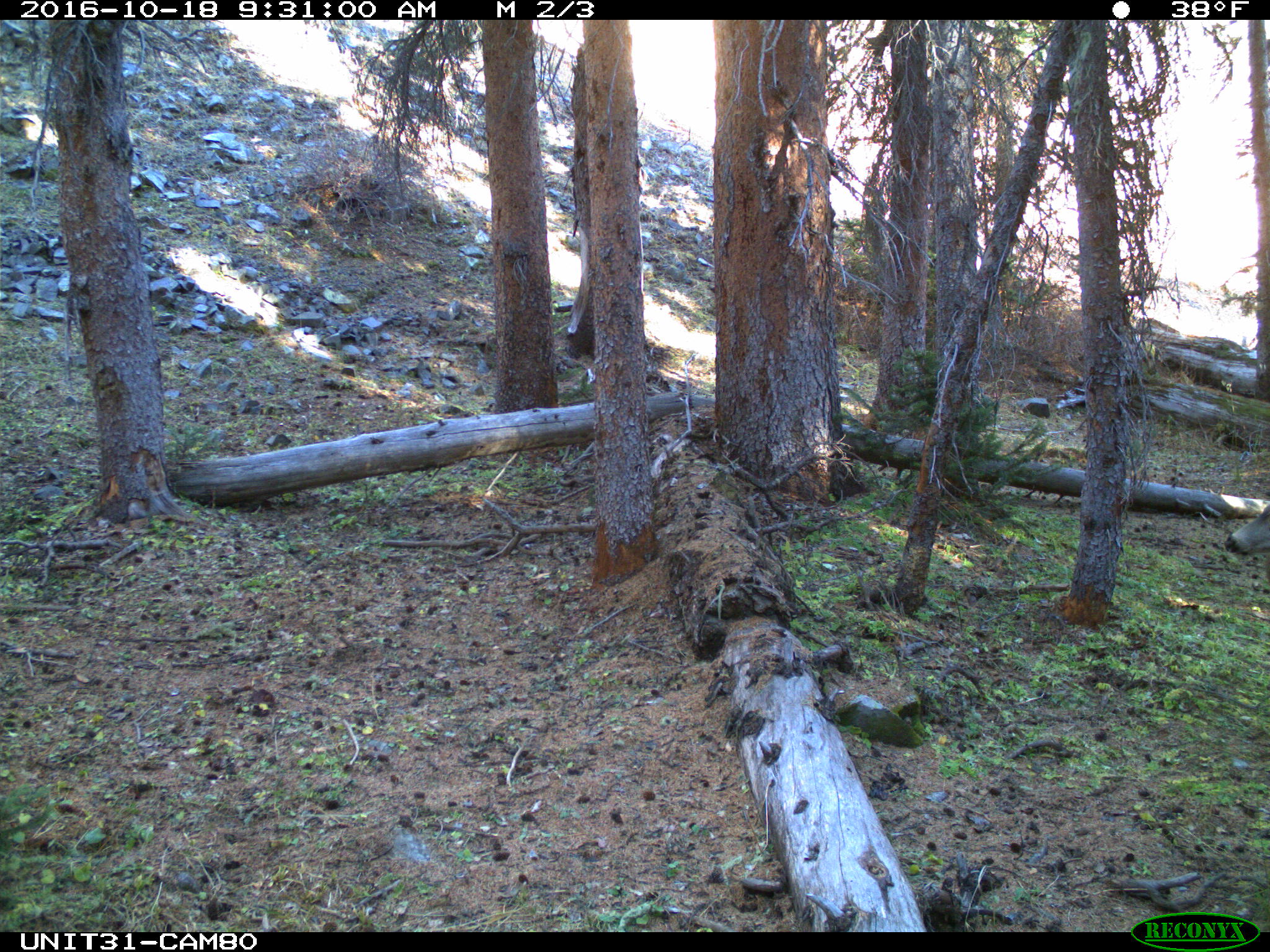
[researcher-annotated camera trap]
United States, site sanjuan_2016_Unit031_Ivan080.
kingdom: Animalia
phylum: Chordata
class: Mammalia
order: Artiodactyla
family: Cervidae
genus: Odocoileus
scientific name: Odocoileus hemionus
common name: mule deer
Odocoileus hemionus (mule deer).